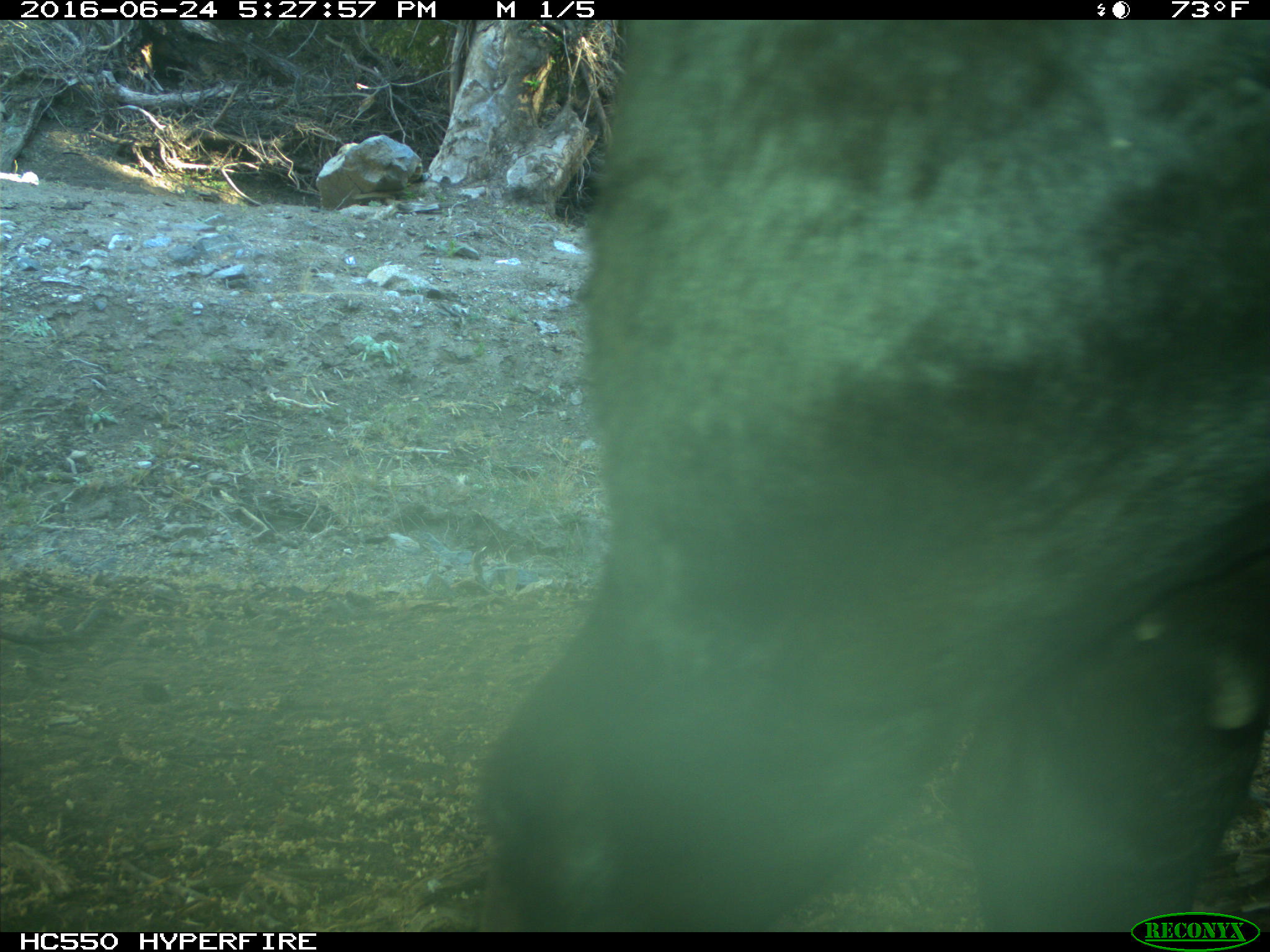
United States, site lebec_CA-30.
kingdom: Animalia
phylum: Chordata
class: Mammalia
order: Artiodactyla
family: Bovidae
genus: Bos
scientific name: Bos taurus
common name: domestic cow